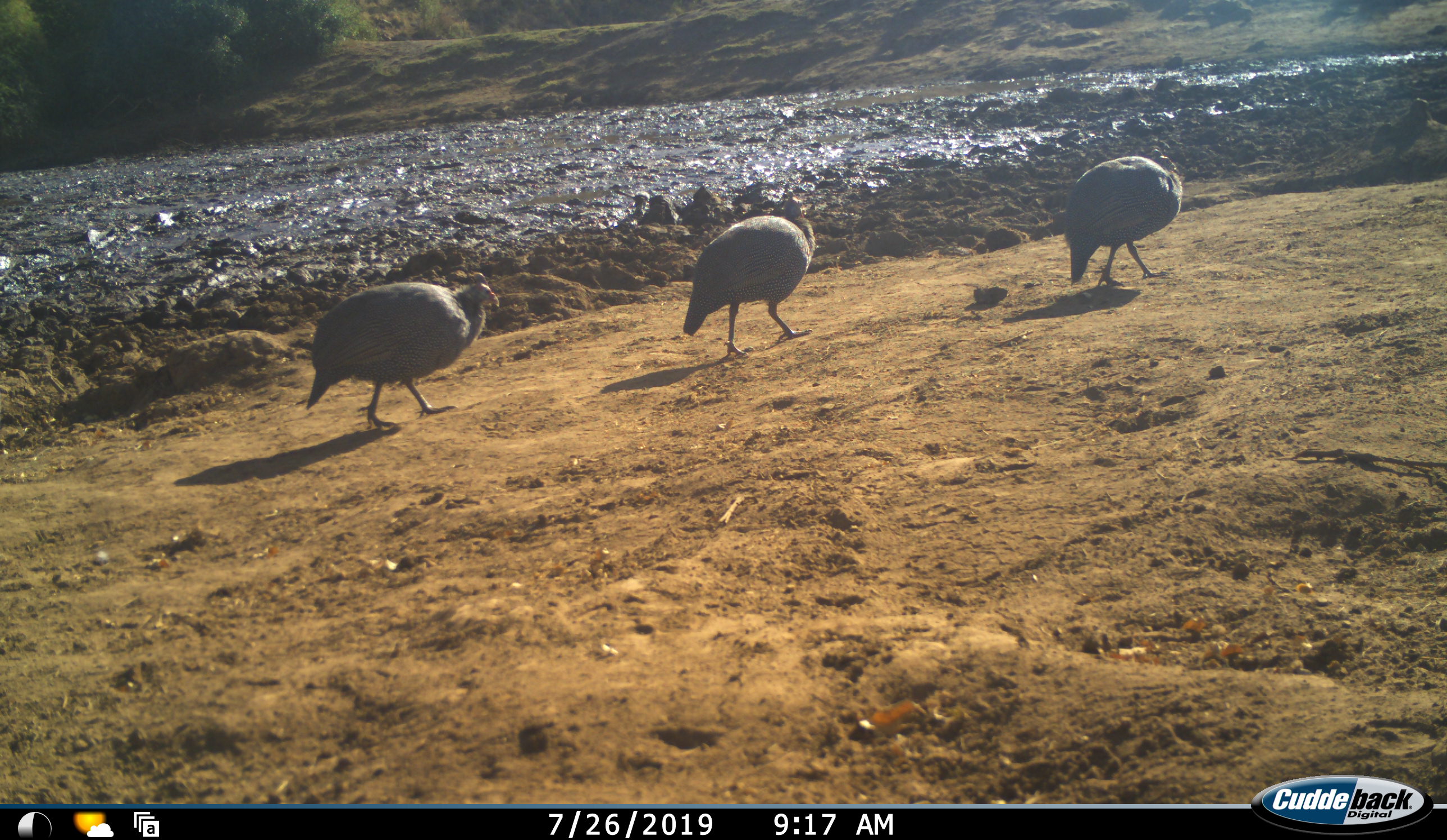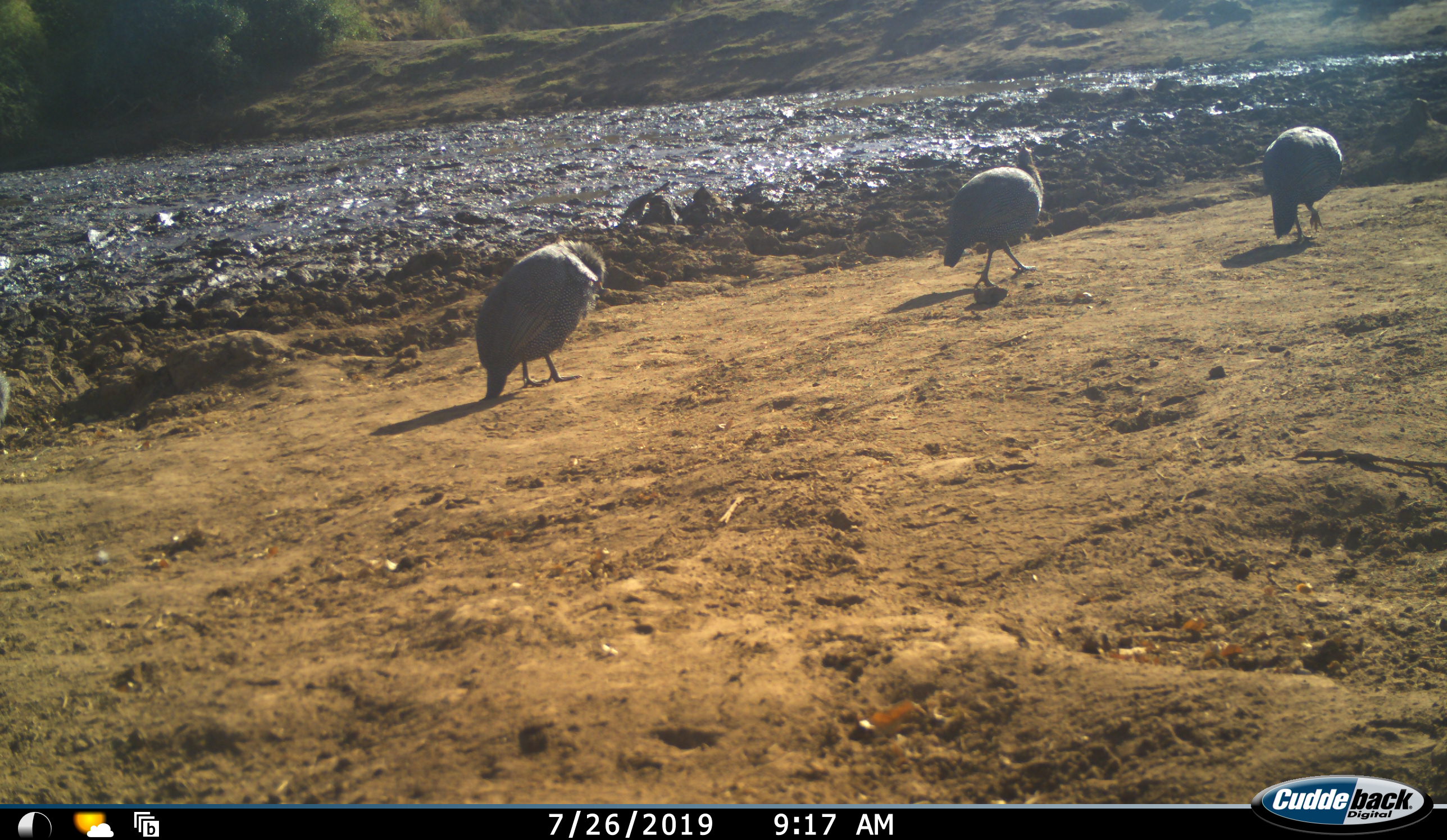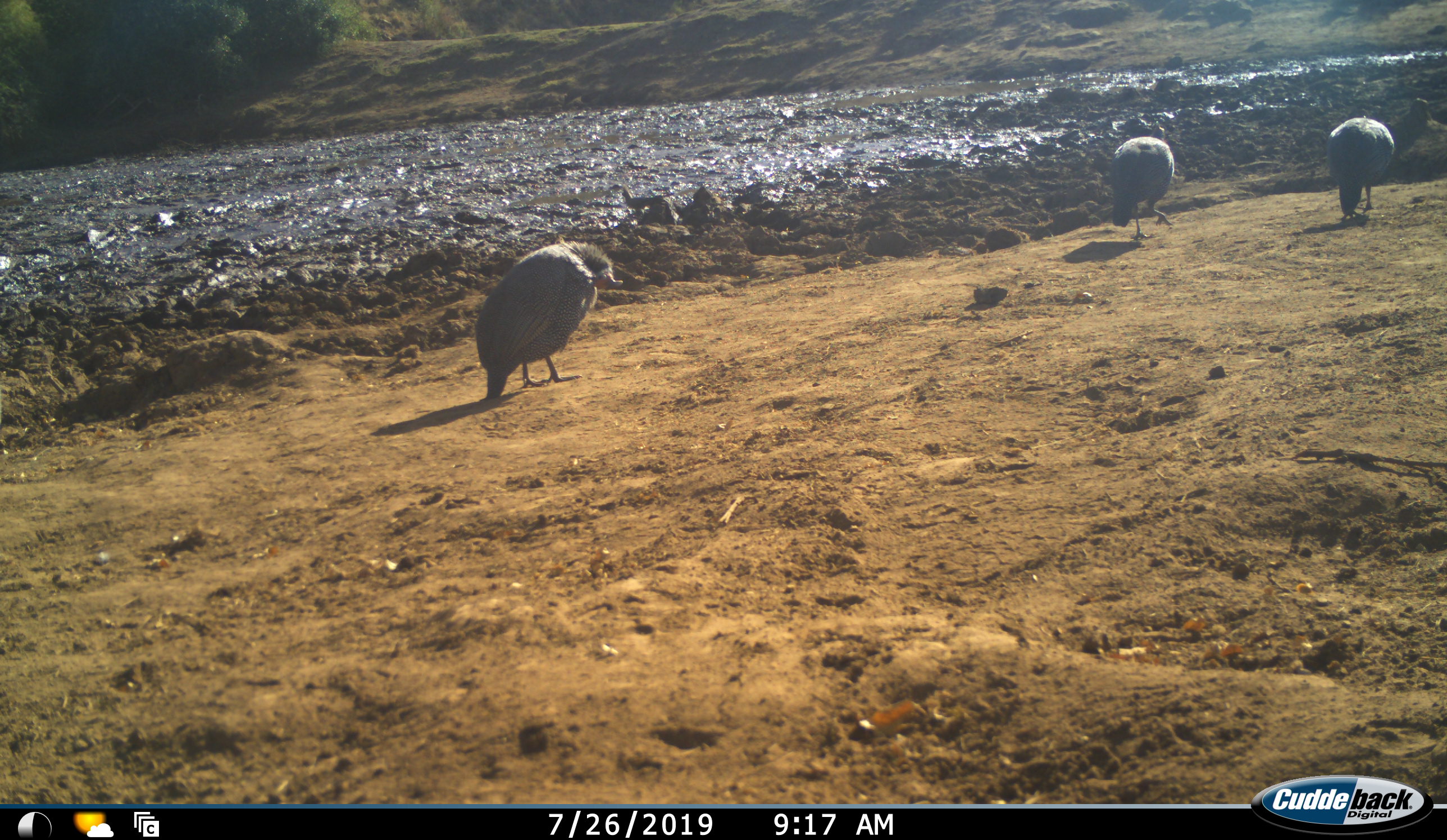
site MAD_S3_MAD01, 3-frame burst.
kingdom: Animalia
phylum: Chordata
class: Aves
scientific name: Aves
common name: bird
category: birdother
Birdother (bird) (Aves), count 3. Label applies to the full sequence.